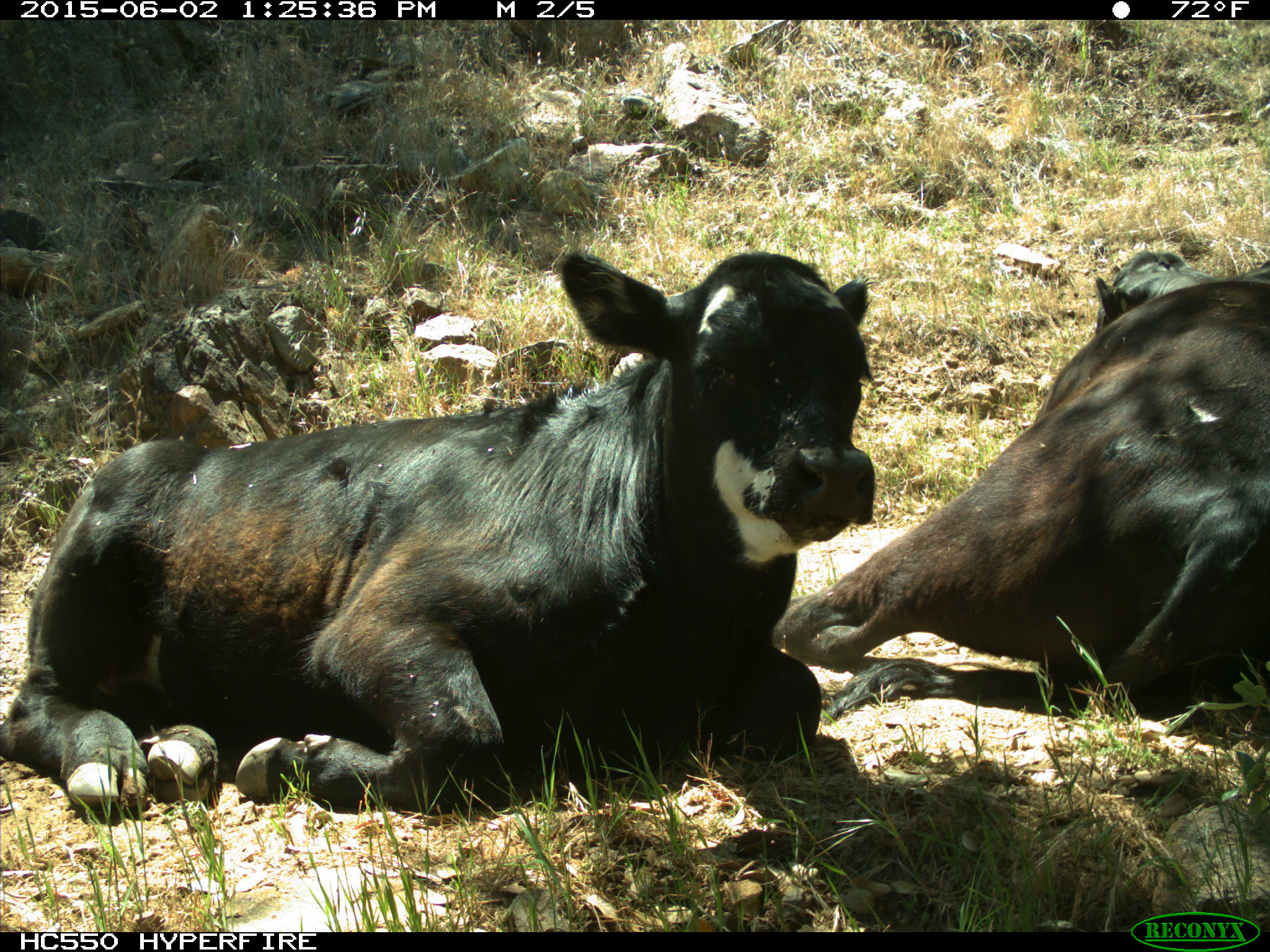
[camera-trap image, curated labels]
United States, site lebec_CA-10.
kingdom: Animalia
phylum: Chordata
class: Mammalia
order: Artiodactyla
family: Bovidae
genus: Bos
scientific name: Bos taurus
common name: domestic cow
Bos taurus (domestic cow).